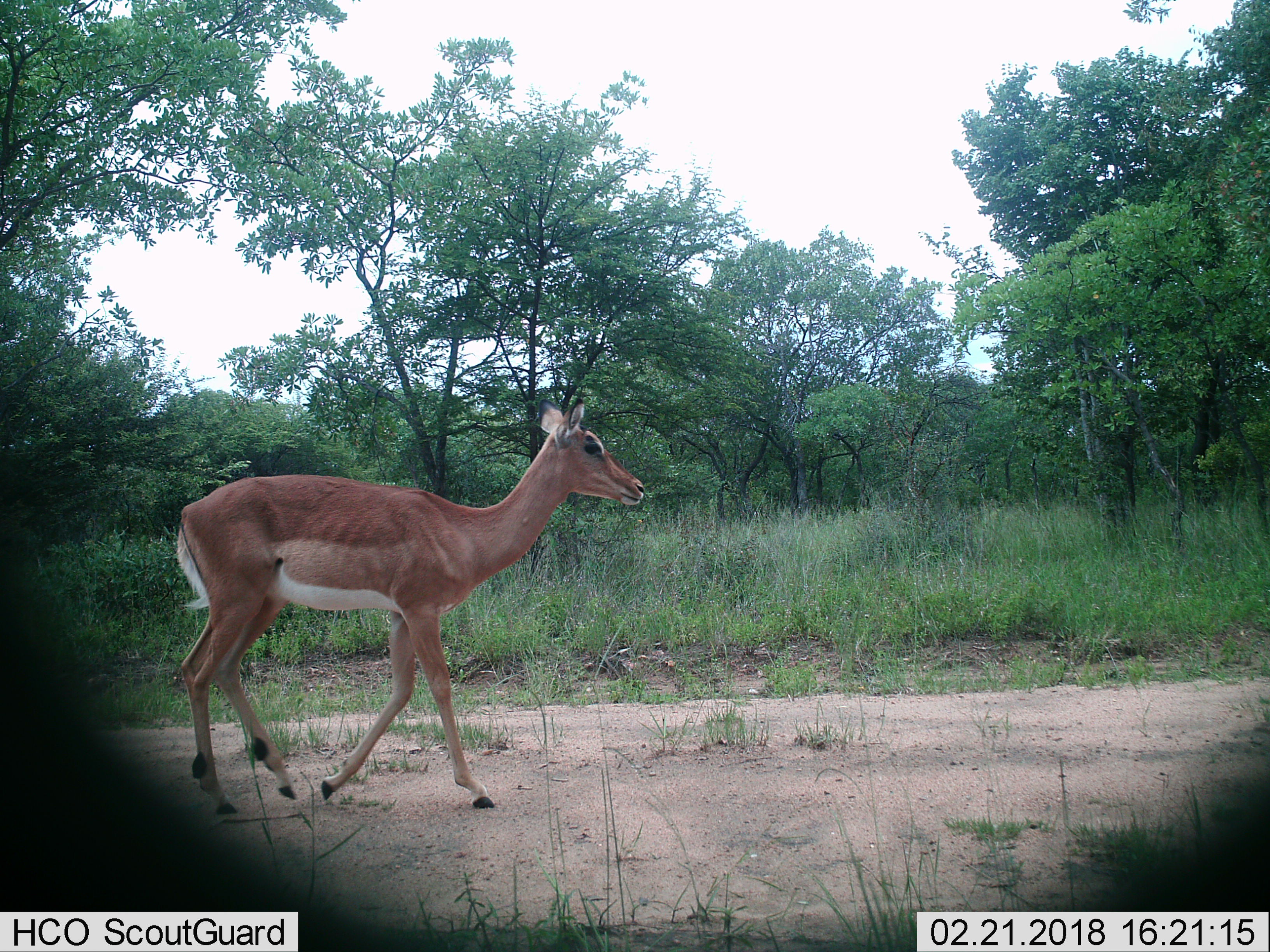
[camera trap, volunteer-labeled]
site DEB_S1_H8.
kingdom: Animalia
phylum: Chordata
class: Mammalia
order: Artiodactyla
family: Bovidae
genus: Aepyceros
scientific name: Aepyceros melampus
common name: impala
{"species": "impala (Aepyceros melampus)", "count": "1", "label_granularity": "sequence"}